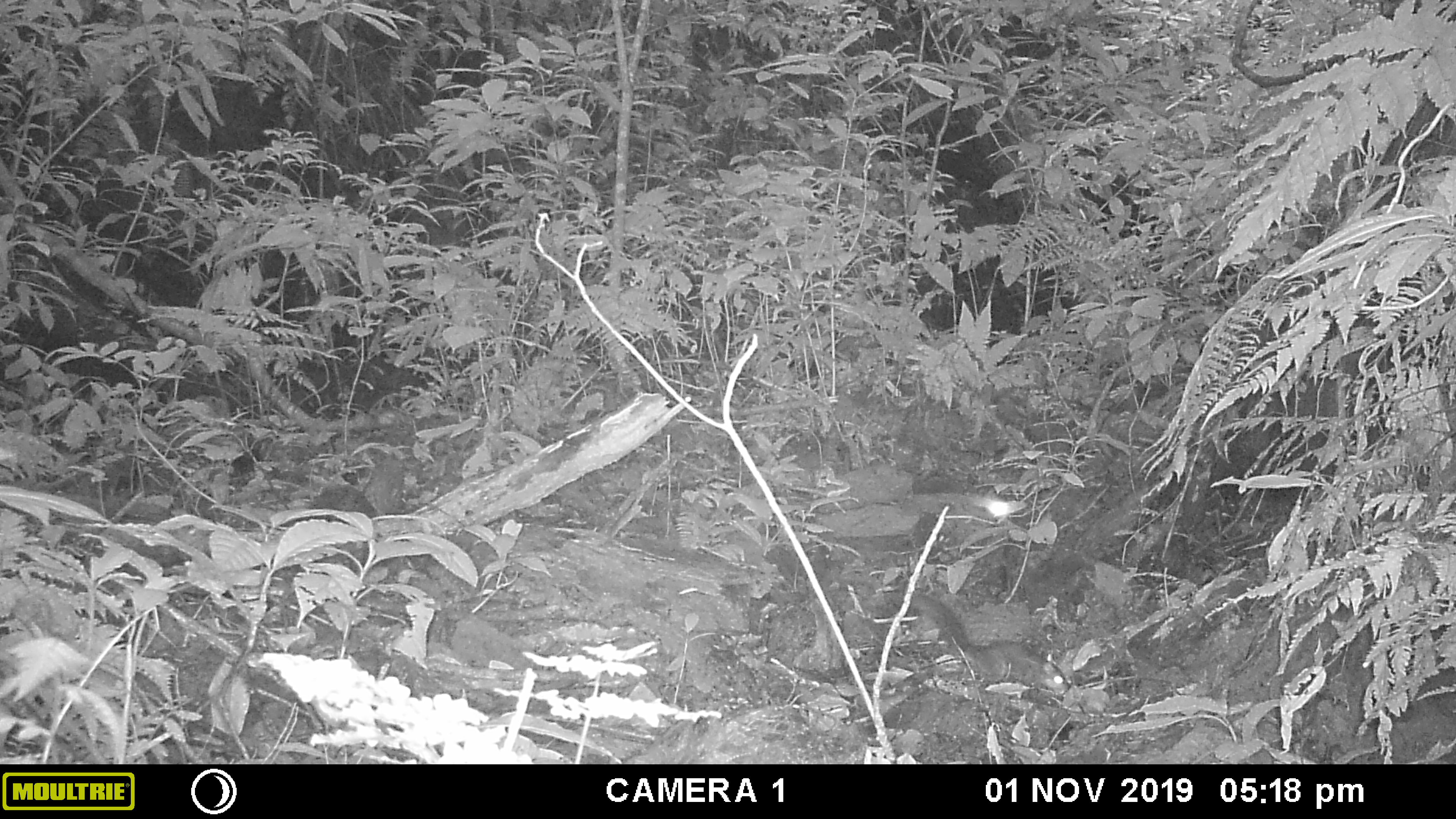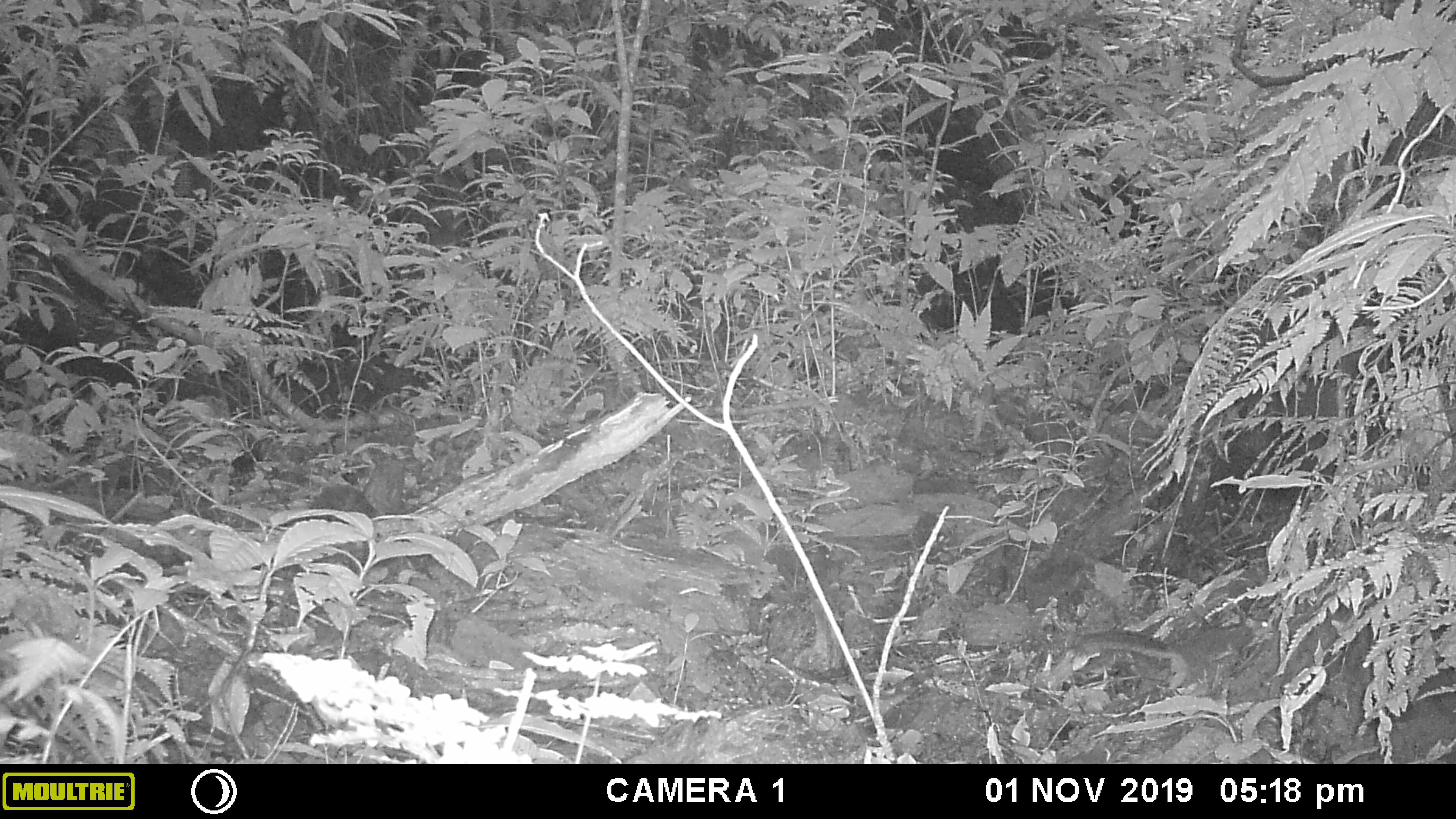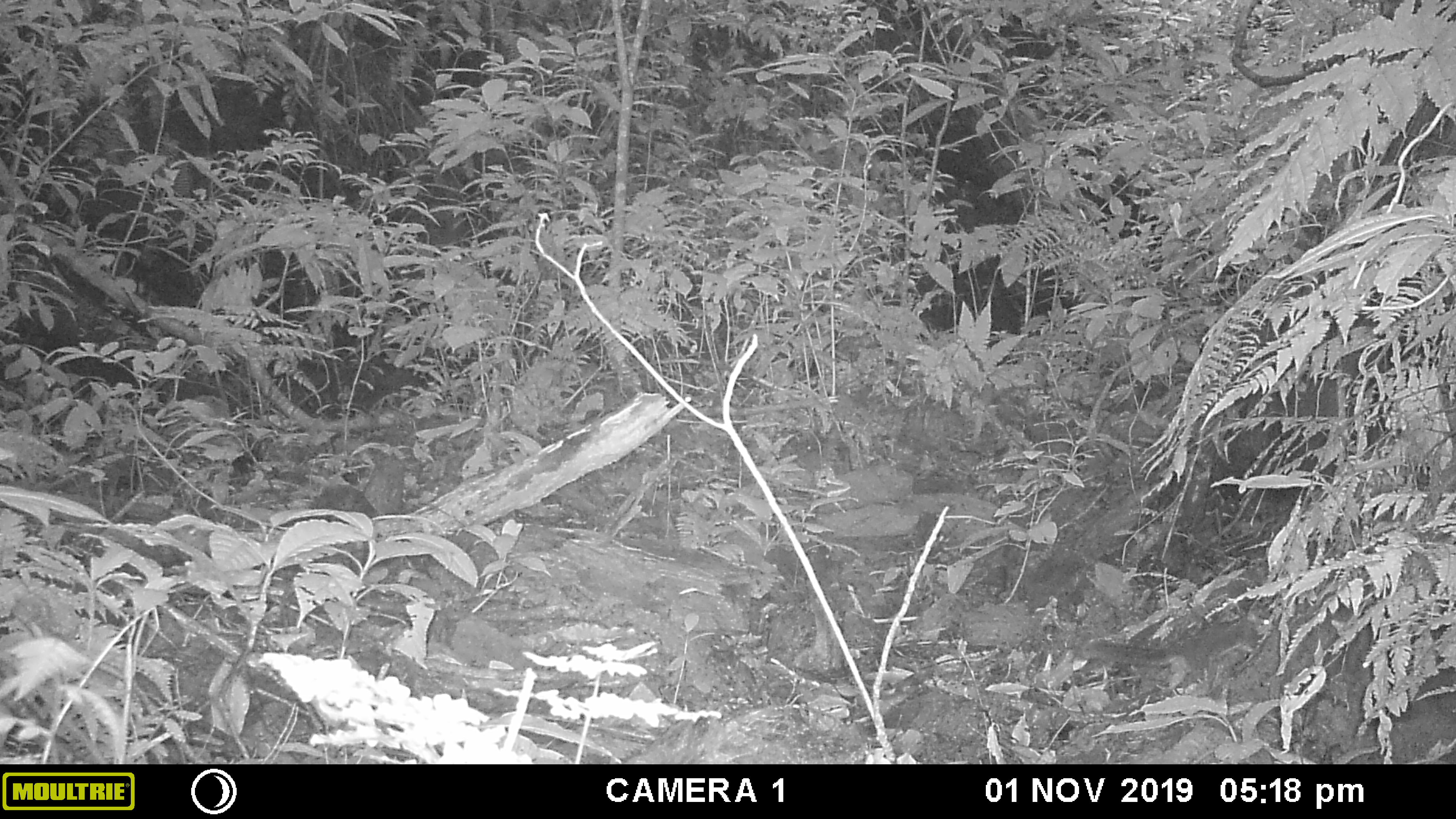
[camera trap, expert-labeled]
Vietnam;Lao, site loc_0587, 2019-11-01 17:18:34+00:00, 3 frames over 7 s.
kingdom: Animalia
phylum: Chordata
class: Mammalia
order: Rodentia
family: Sciuridae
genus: Dremomys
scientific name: Dremomys rufigenis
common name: red-cheeked squirrel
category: red cheeked squirrel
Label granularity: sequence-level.